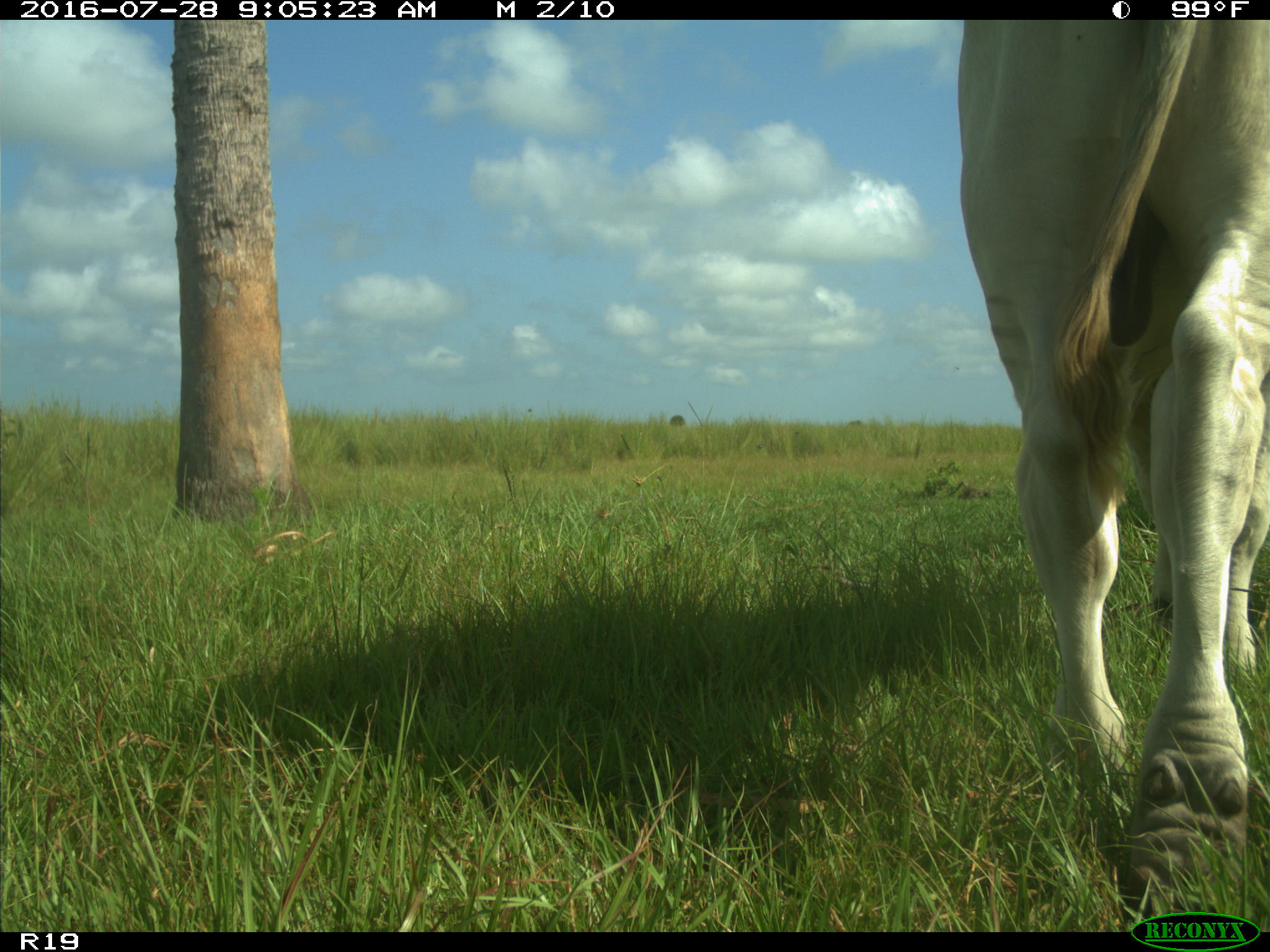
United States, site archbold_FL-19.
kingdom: Animalia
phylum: Chordata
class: Mammalia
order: Artiodactyla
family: Bovidae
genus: Bos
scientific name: Bos taurus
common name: domestic cow